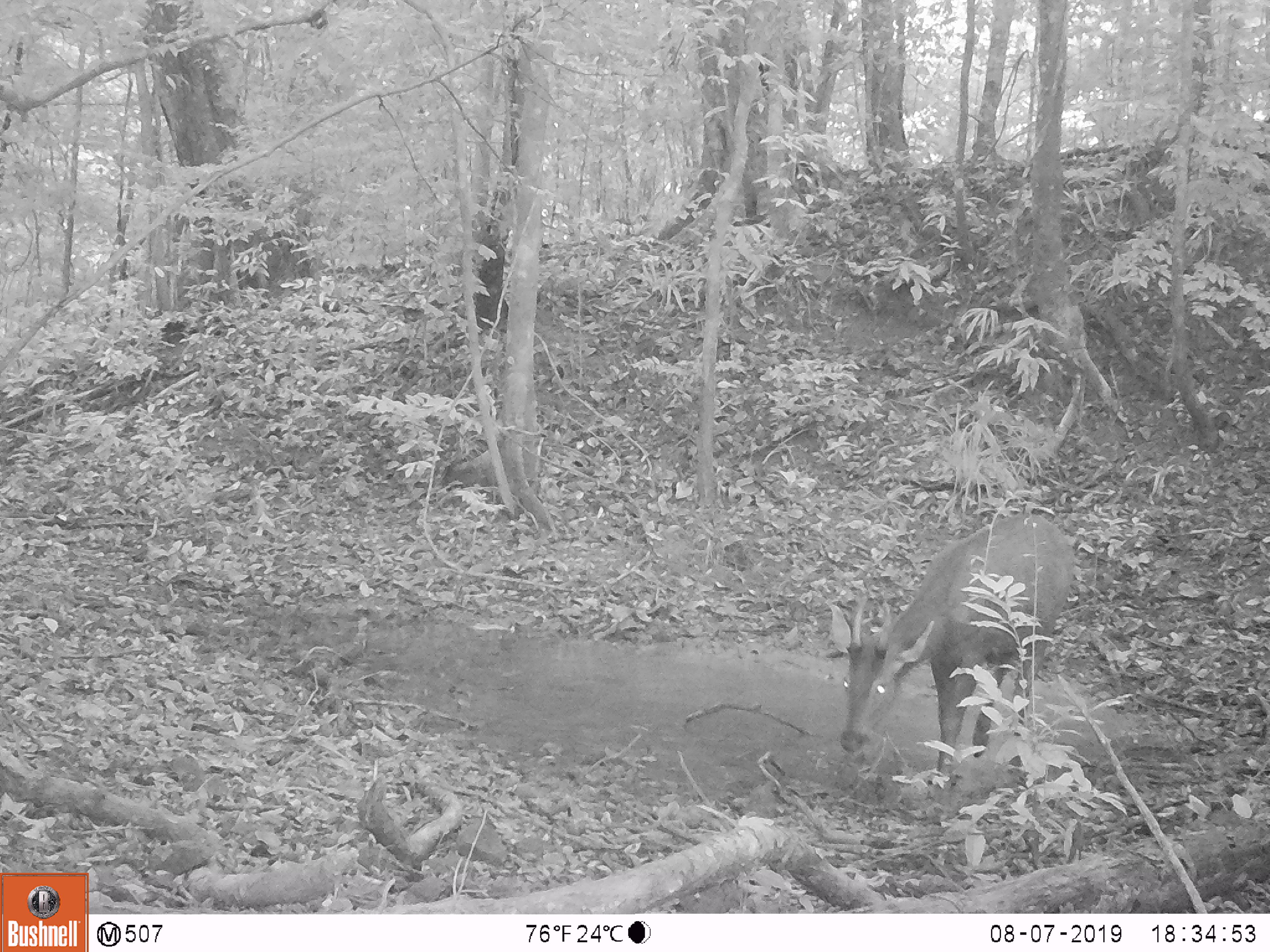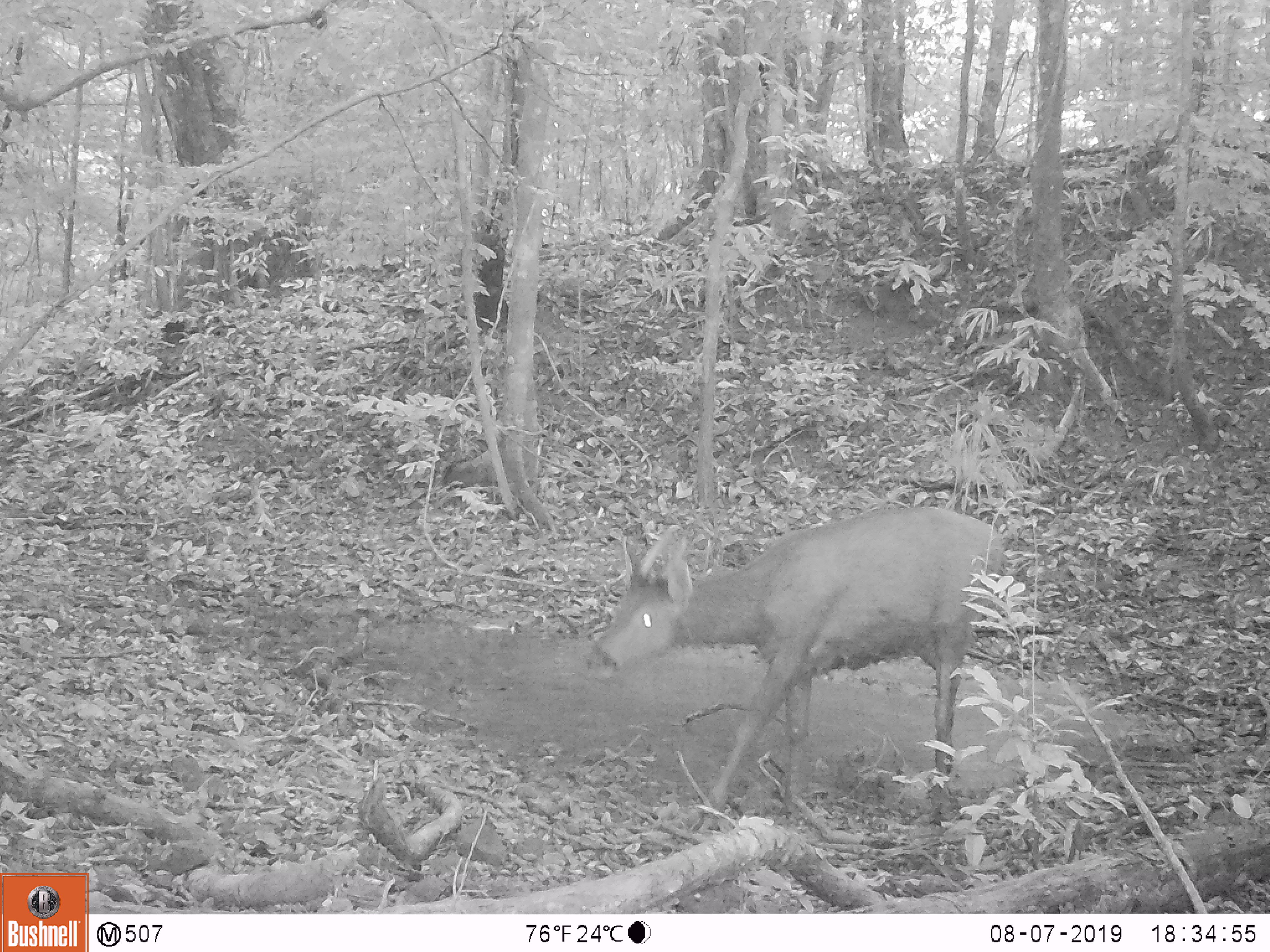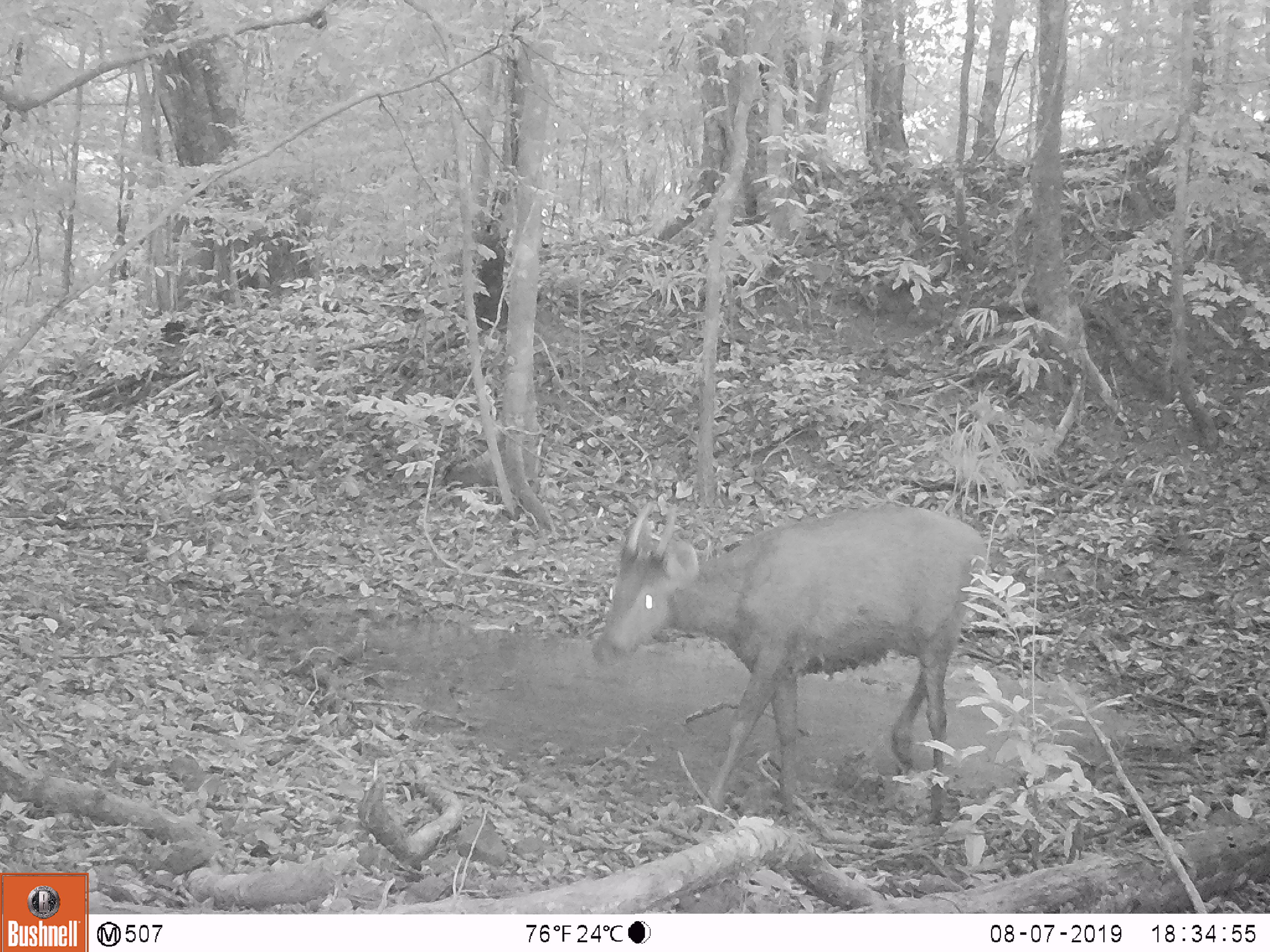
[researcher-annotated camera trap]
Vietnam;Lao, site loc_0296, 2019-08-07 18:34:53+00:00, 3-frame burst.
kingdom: Animalia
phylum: Chordata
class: Mammalia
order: Artiodactyla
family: Cervidae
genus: Rusa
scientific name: Rusa unicolor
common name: sambar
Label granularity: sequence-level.